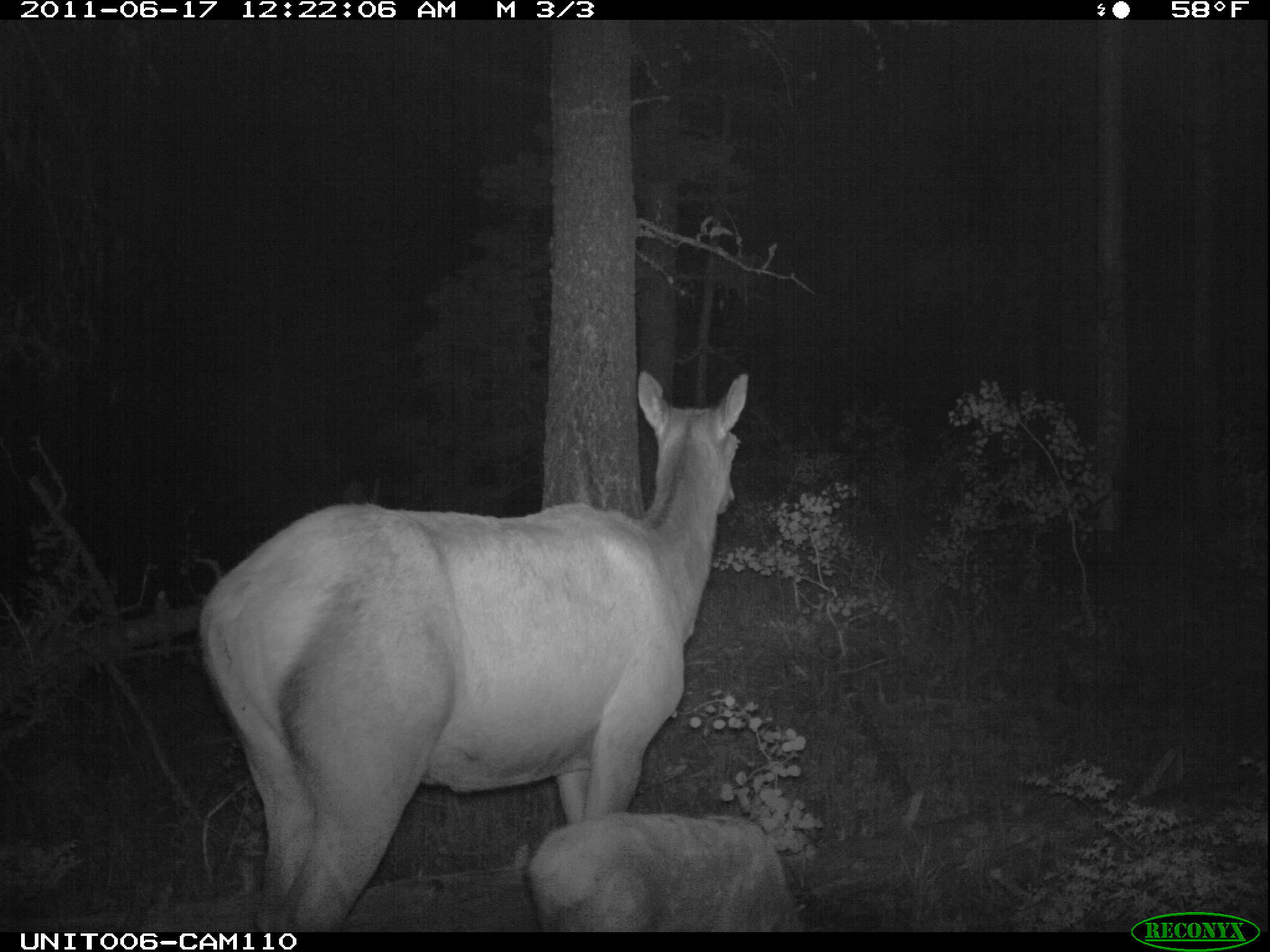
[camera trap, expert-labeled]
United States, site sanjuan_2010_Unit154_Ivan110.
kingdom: Animalia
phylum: Chordata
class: Mammalia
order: Artiodactyla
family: Cervidae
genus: Cervus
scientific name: Cervus elaphus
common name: red deer